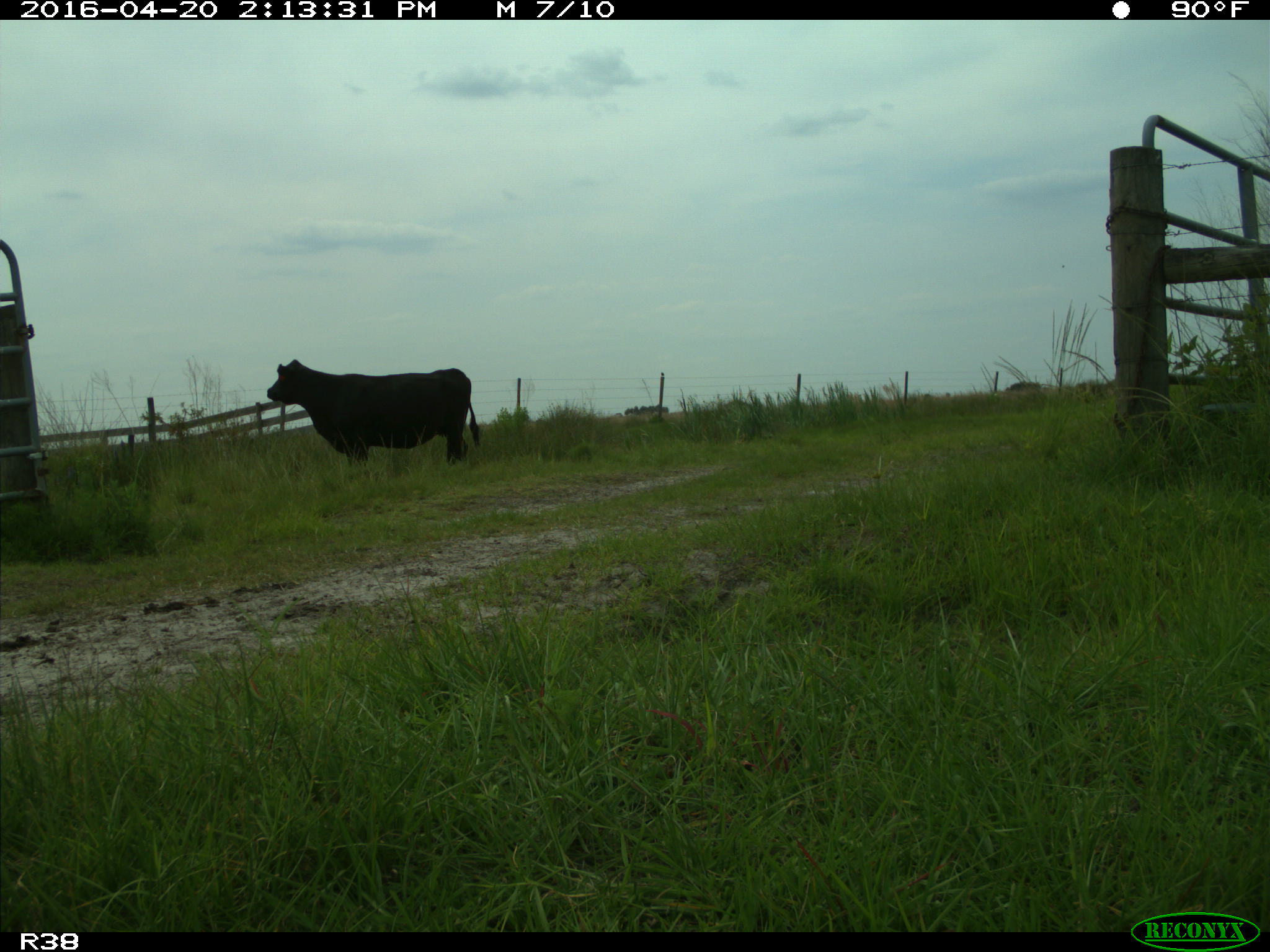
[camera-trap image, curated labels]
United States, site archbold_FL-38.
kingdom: Animalia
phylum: Chordata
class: Mammalia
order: Artiodactyla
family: Bovidae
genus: Bos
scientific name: Bos taurus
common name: domestic cow